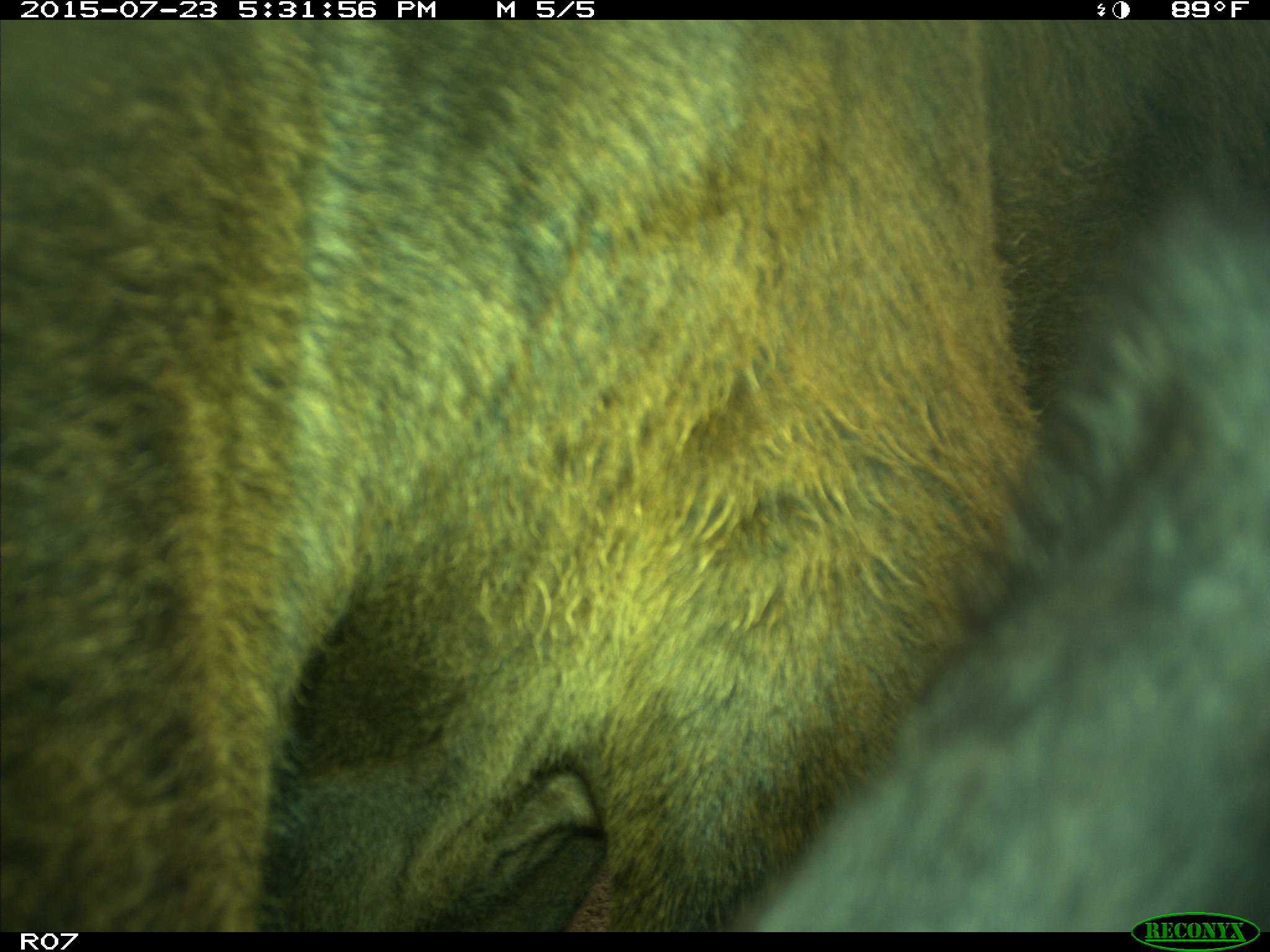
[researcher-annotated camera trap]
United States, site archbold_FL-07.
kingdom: Animalia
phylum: Chordata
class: Mammalia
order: Artiodactyla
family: Bovidae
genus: Bos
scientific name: Bos taurus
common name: domestic cow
Bos taurus (domestic cow).